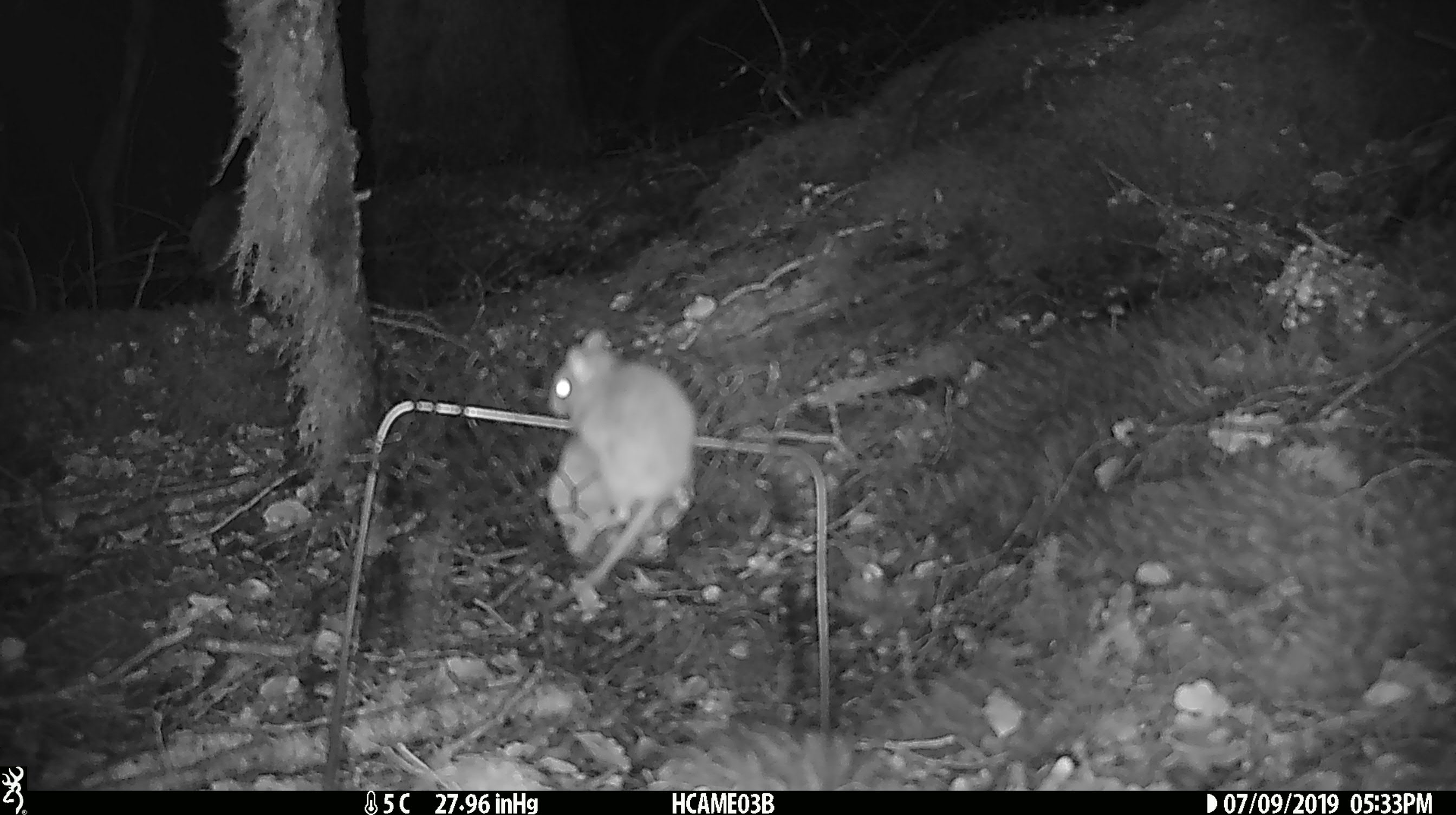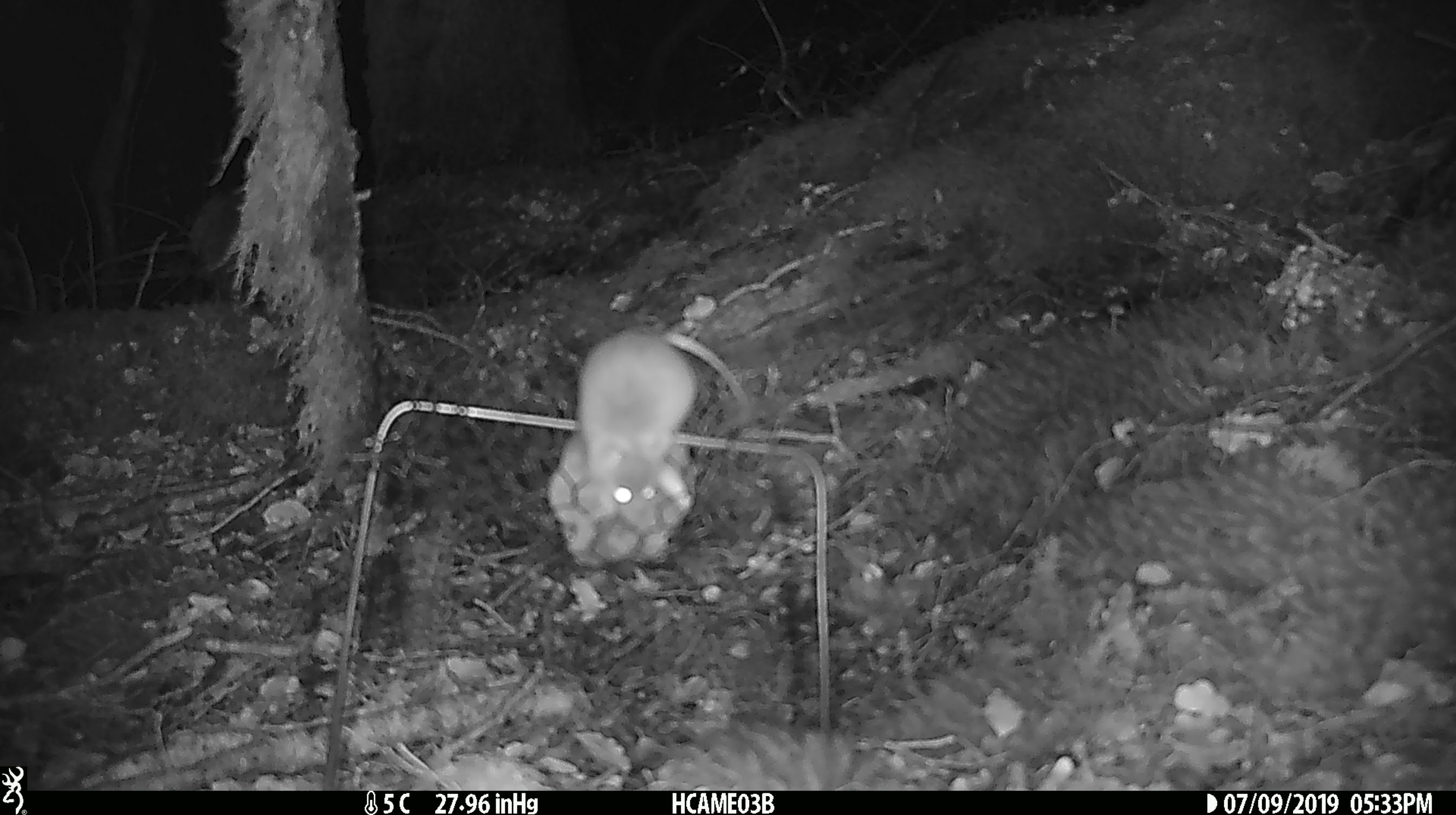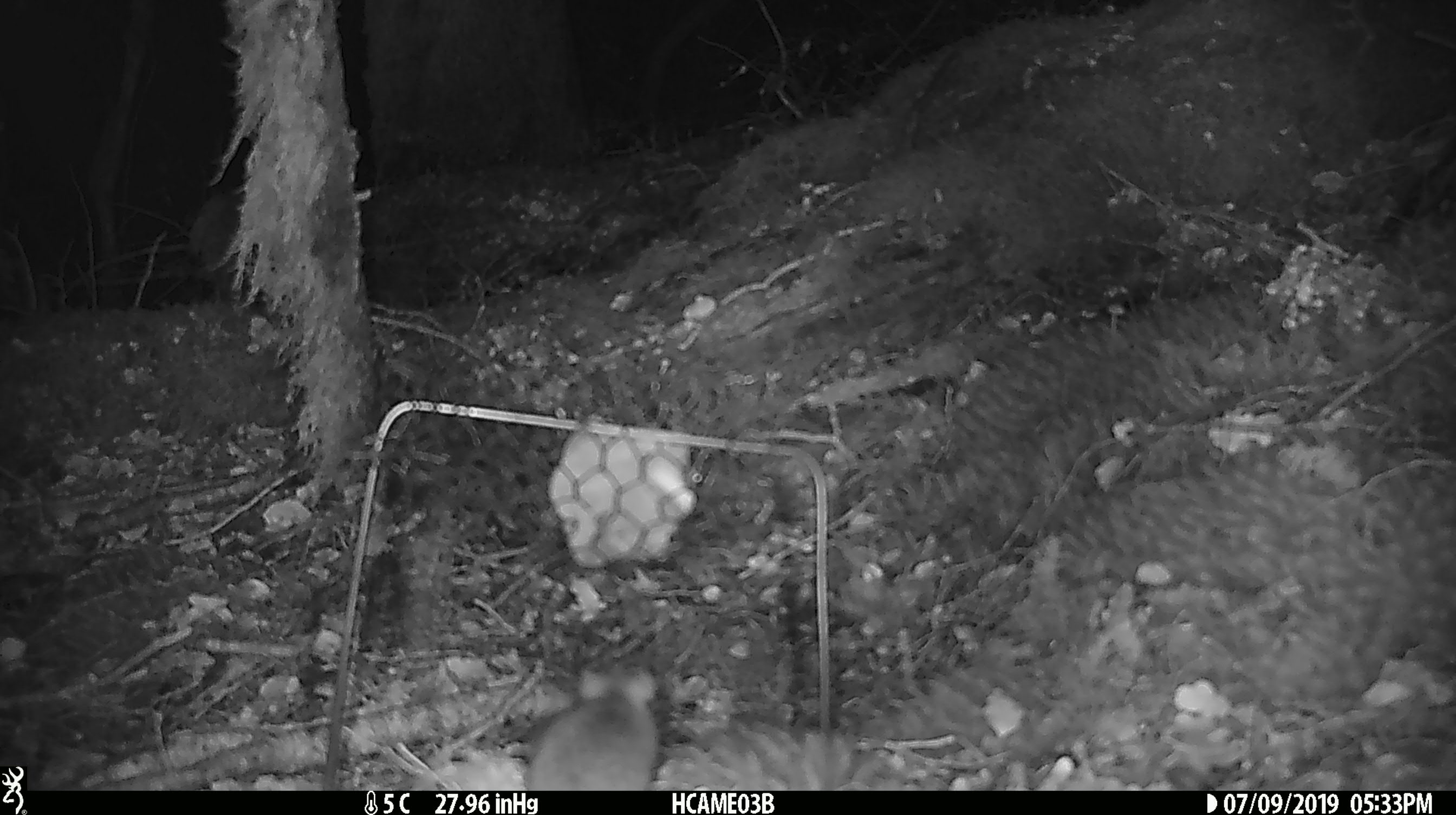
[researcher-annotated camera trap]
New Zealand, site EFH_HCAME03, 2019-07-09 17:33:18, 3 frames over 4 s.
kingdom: Animalia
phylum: Chordata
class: Mammalia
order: Rodentia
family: Muridae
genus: Mus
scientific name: Mus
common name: mouse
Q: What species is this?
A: Mouse (Mus).